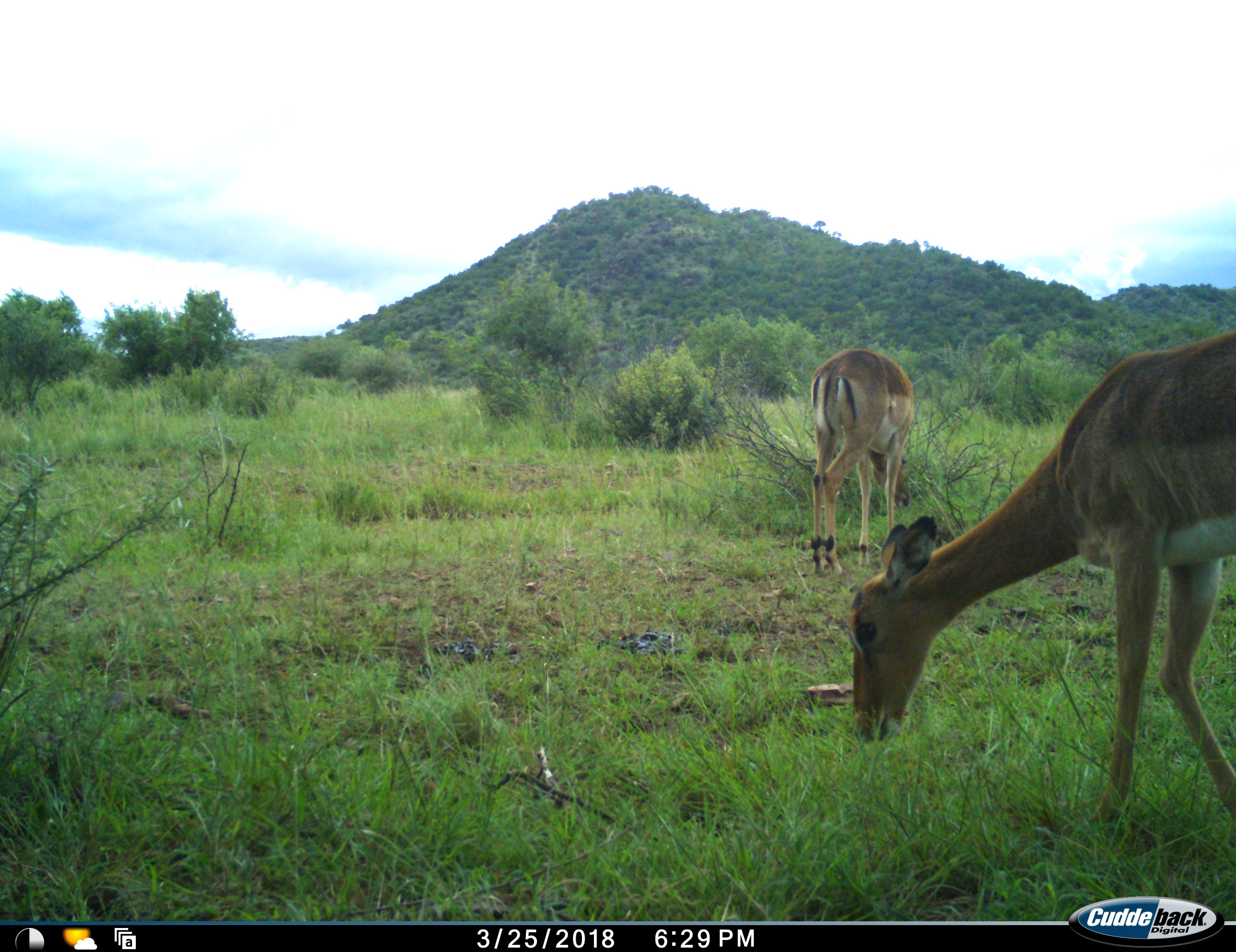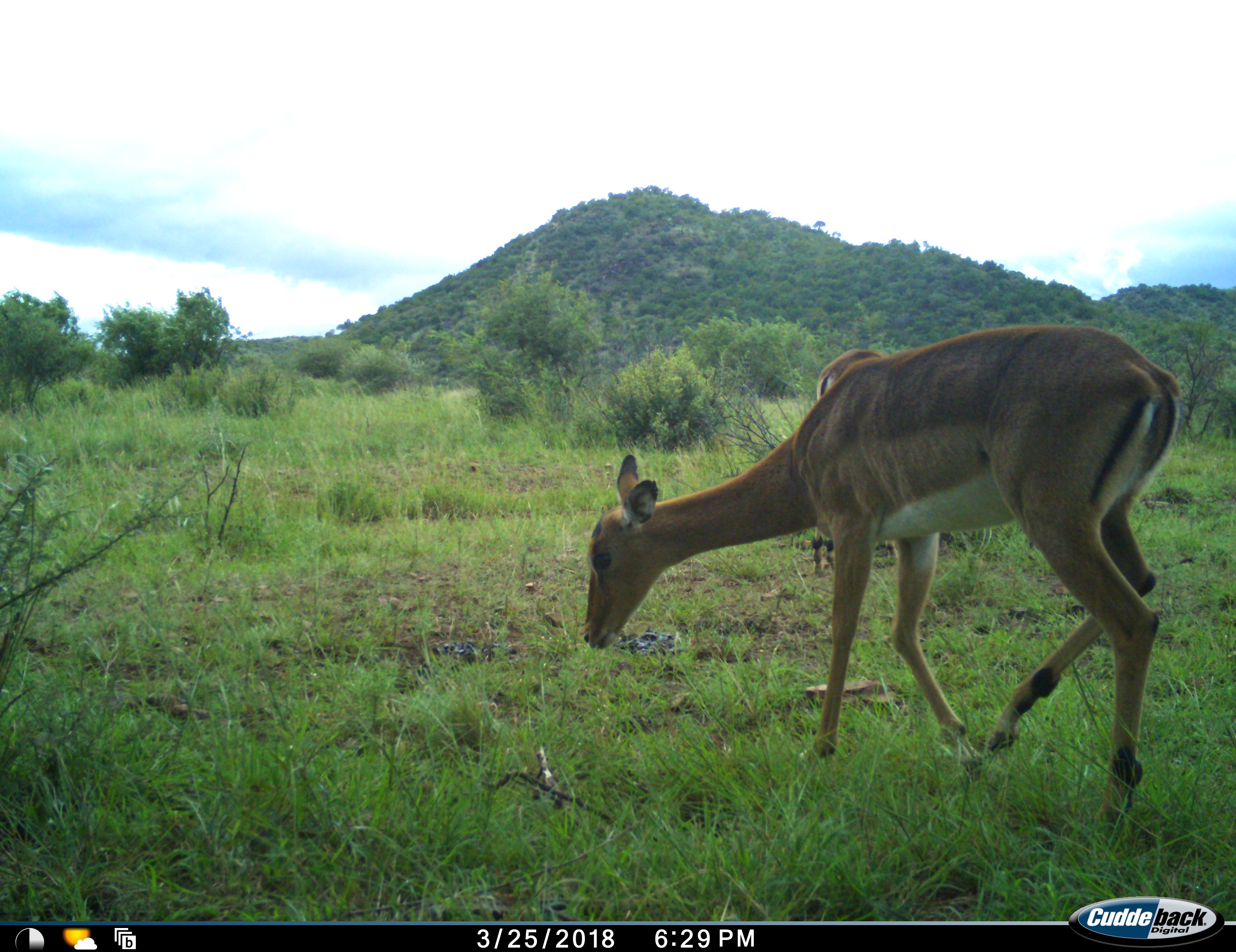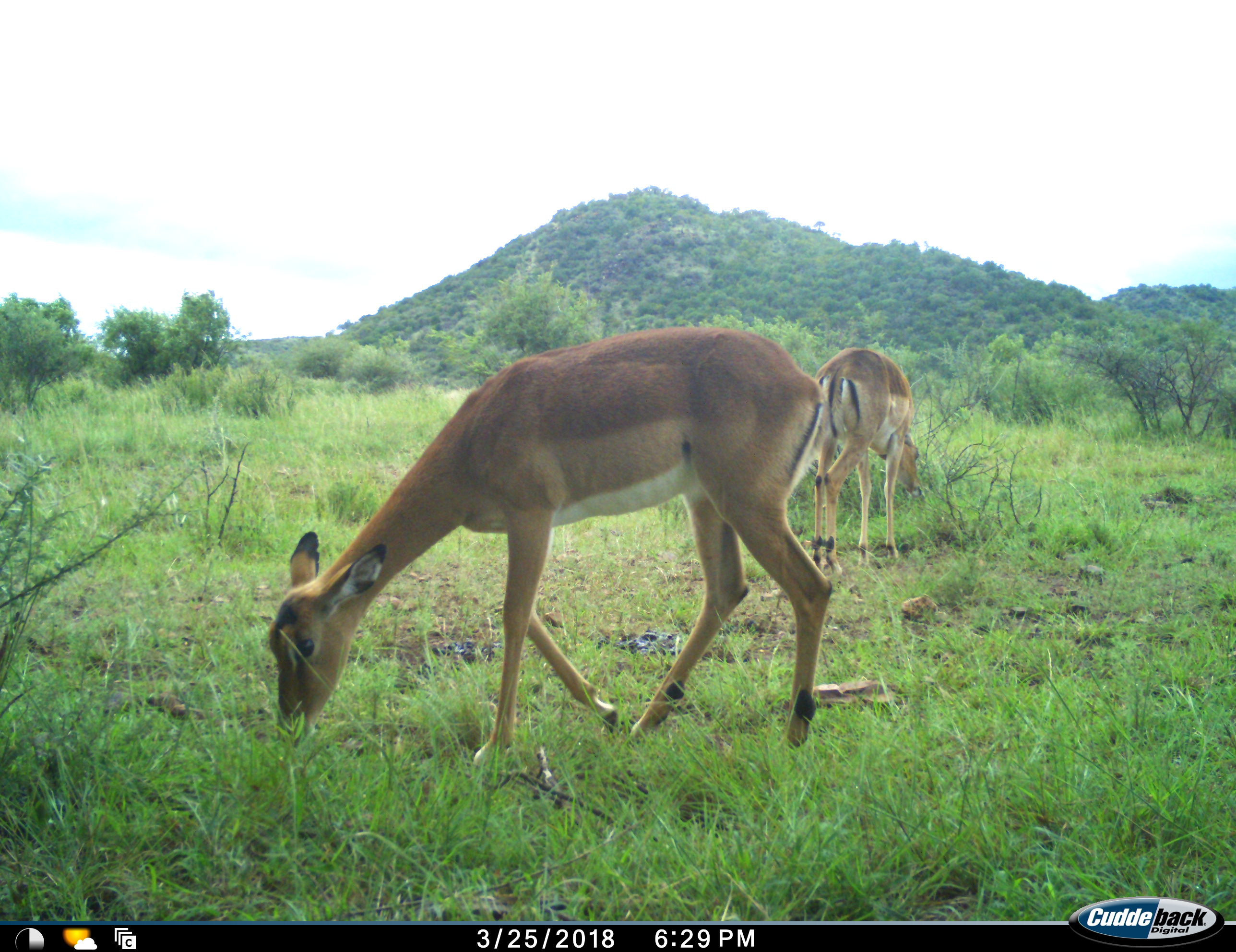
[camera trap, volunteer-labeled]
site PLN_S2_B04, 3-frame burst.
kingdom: Animalia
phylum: Chordata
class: Mammalia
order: Artiodactyla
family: Bovidae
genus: Aepyceros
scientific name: Aepyceros melampus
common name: impala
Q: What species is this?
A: Impala (Aepyceros melampus).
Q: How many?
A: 2.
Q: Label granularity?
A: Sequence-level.